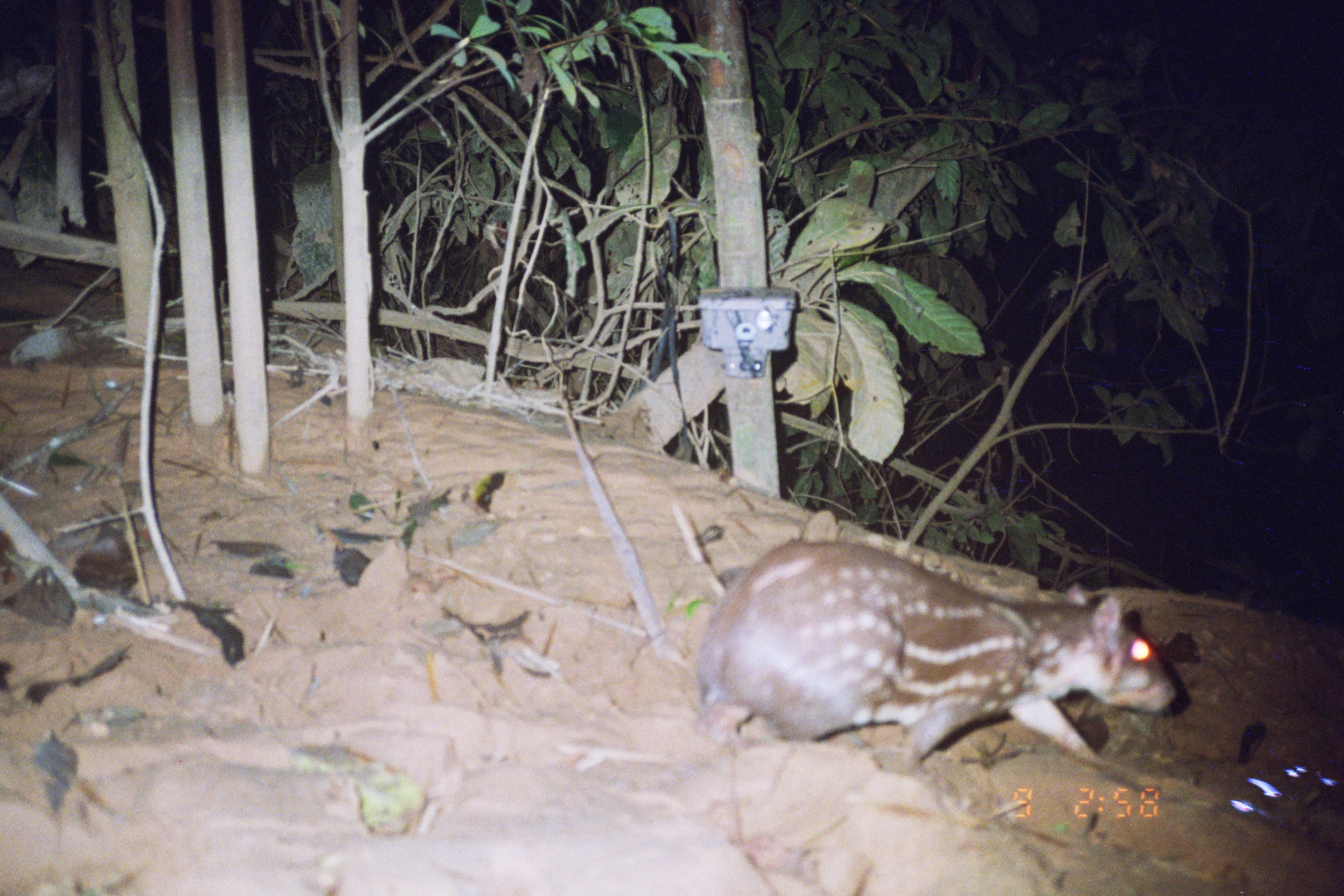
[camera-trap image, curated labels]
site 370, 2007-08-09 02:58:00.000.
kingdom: Animalia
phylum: Chordata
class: Mammalia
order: Rodentia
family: Cuniculidae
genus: Cuniculus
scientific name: Cuniculus paca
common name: spotted paca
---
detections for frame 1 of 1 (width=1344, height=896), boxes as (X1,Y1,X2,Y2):
cuniculus paca: (693,535,1179,772)